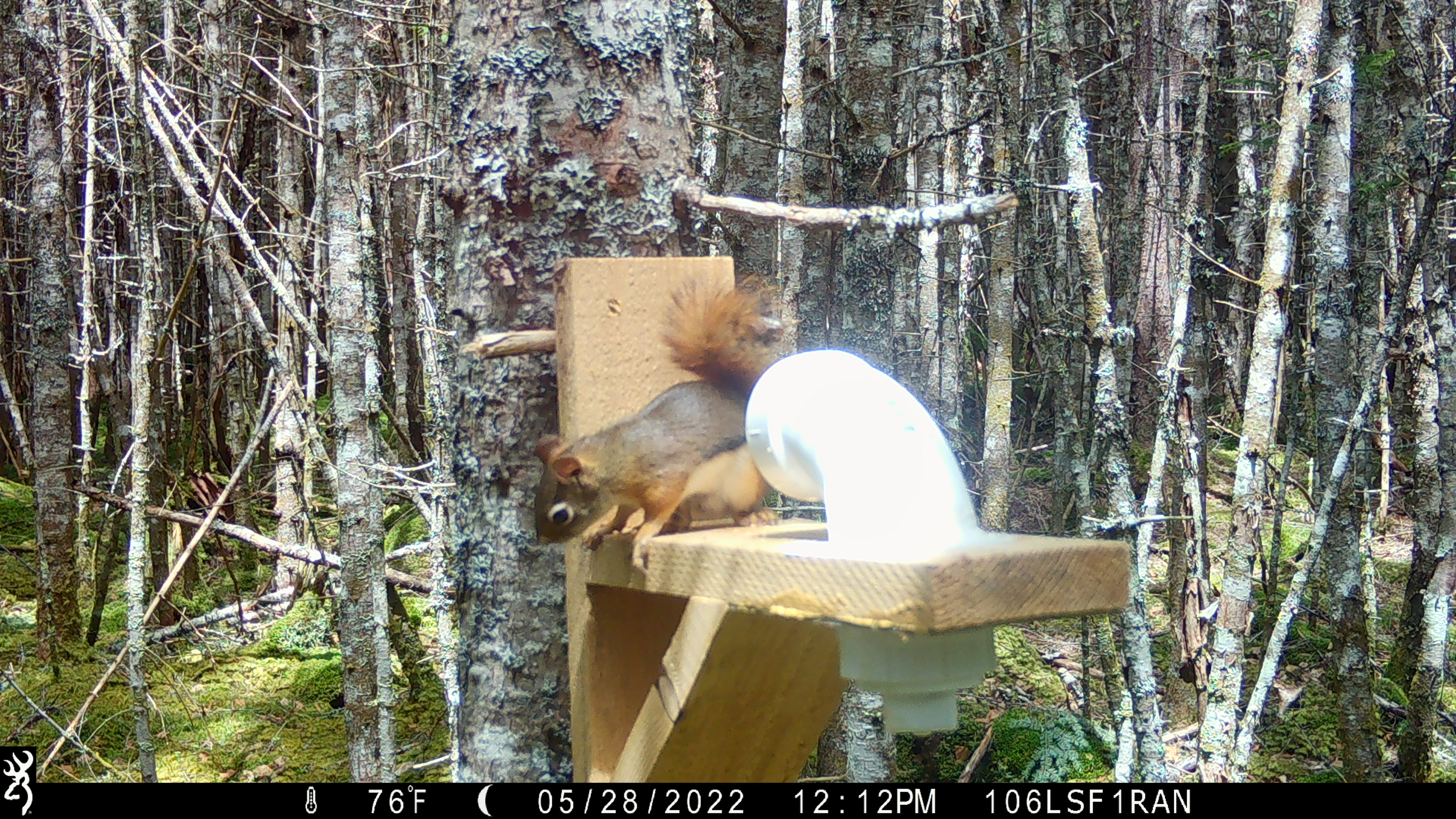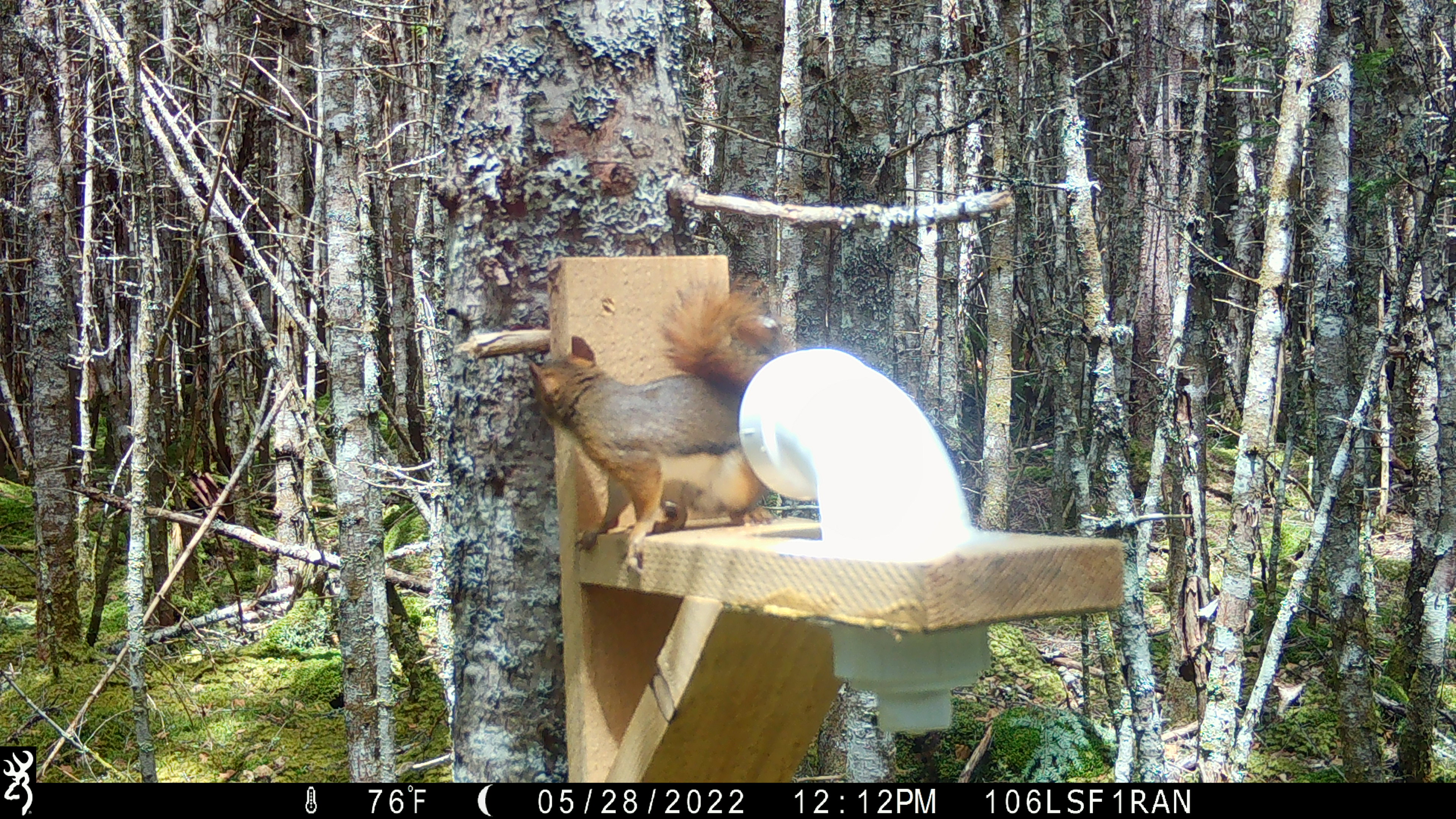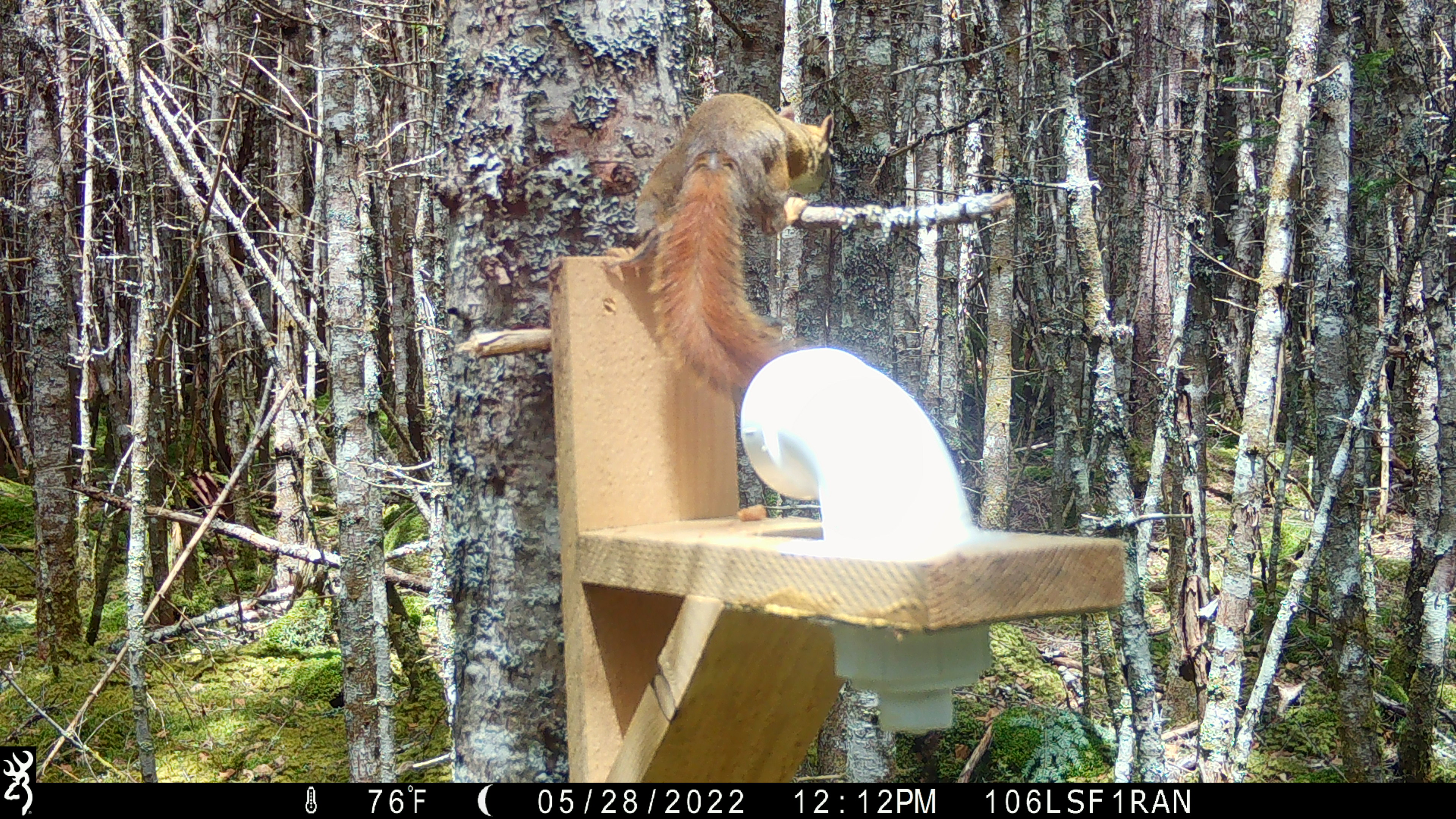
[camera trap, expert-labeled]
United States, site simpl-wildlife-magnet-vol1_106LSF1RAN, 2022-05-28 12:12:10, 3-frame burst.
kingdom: Animalia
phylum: Chordata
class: Mammalia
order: Rodentia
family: Sciuridae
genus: Tamiasciurus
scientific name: Tamiasciurus hudsonicus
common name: red squirrel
Red squirrel (Tamiasciurus hudsonicus).